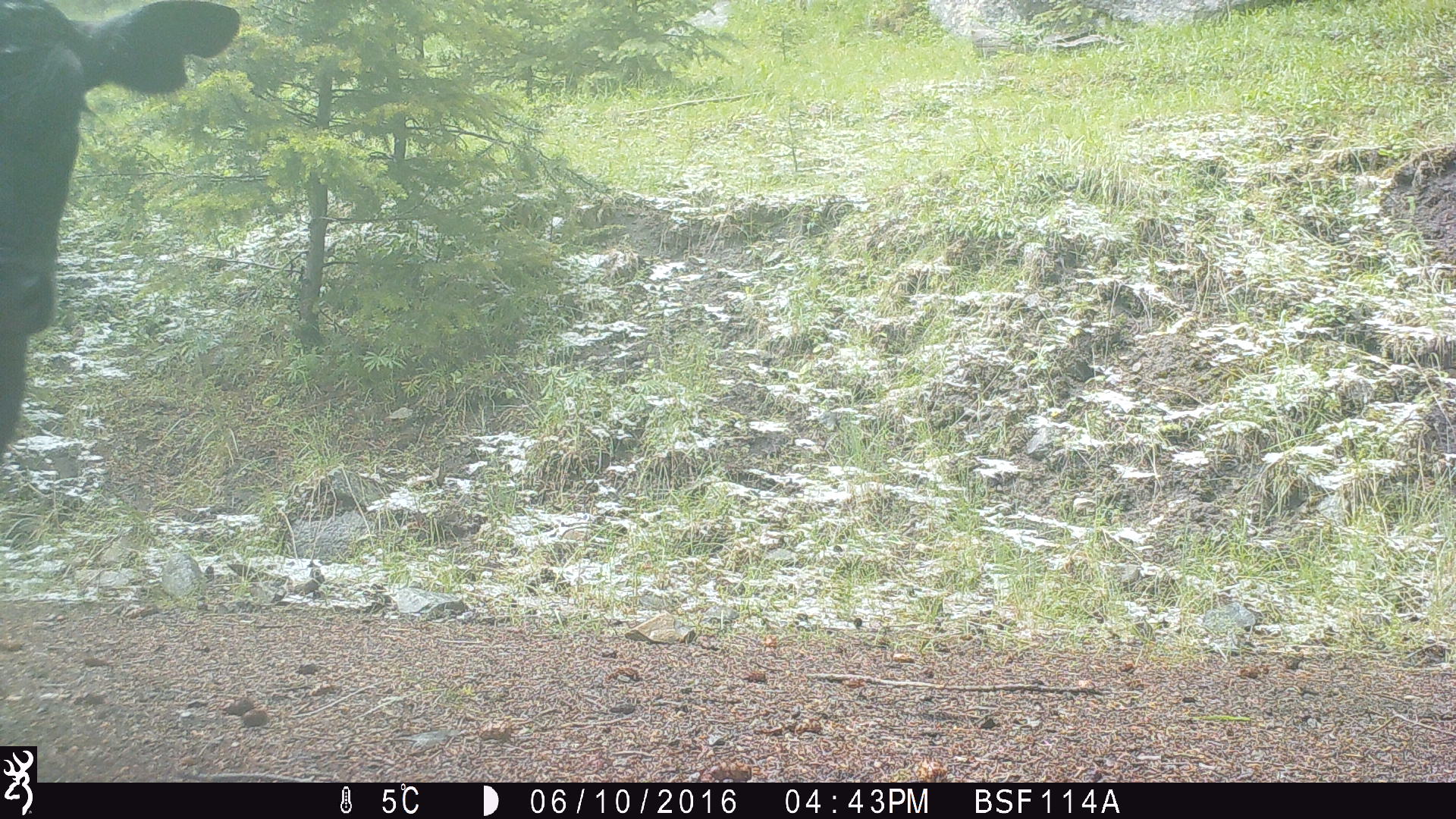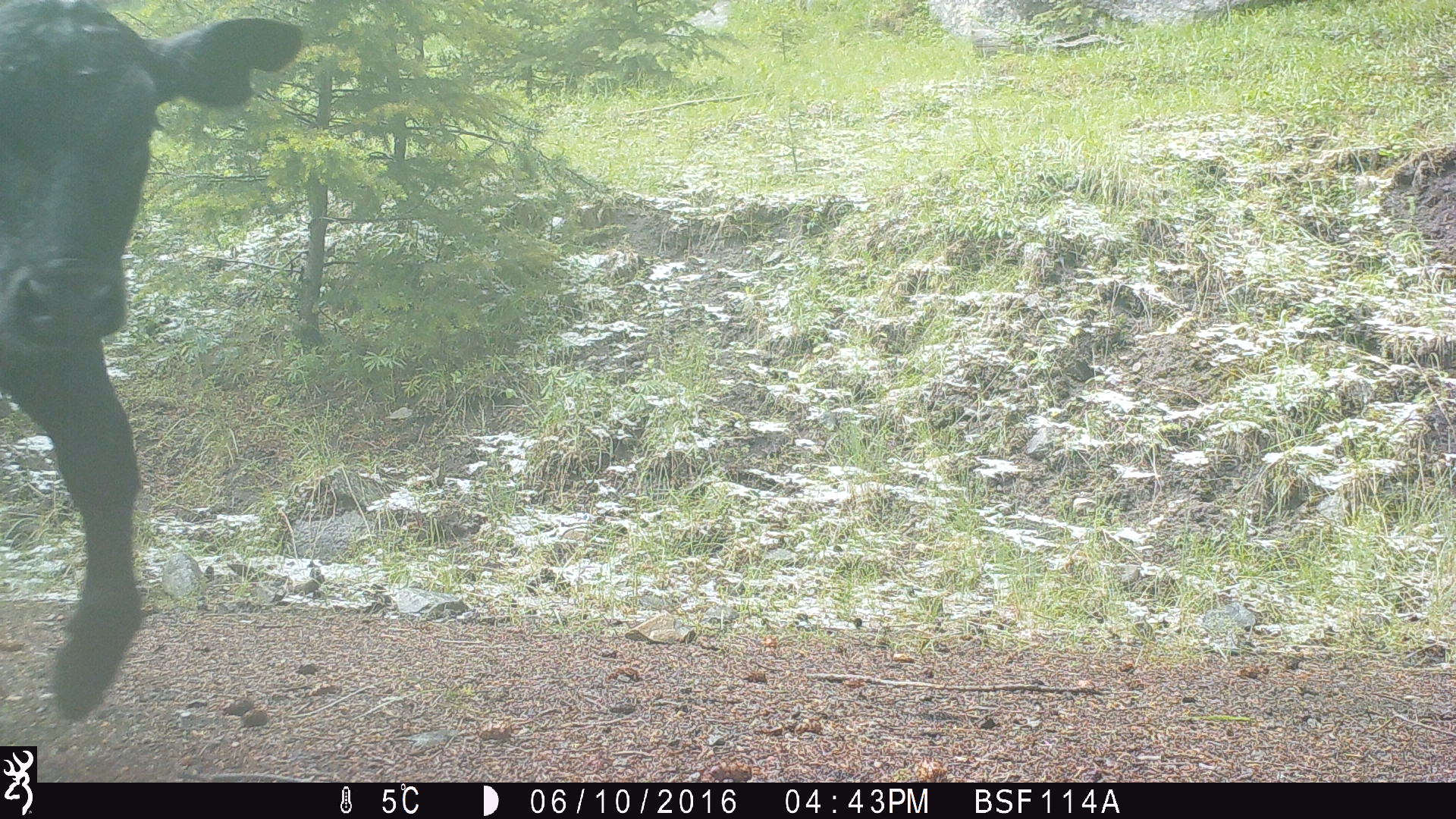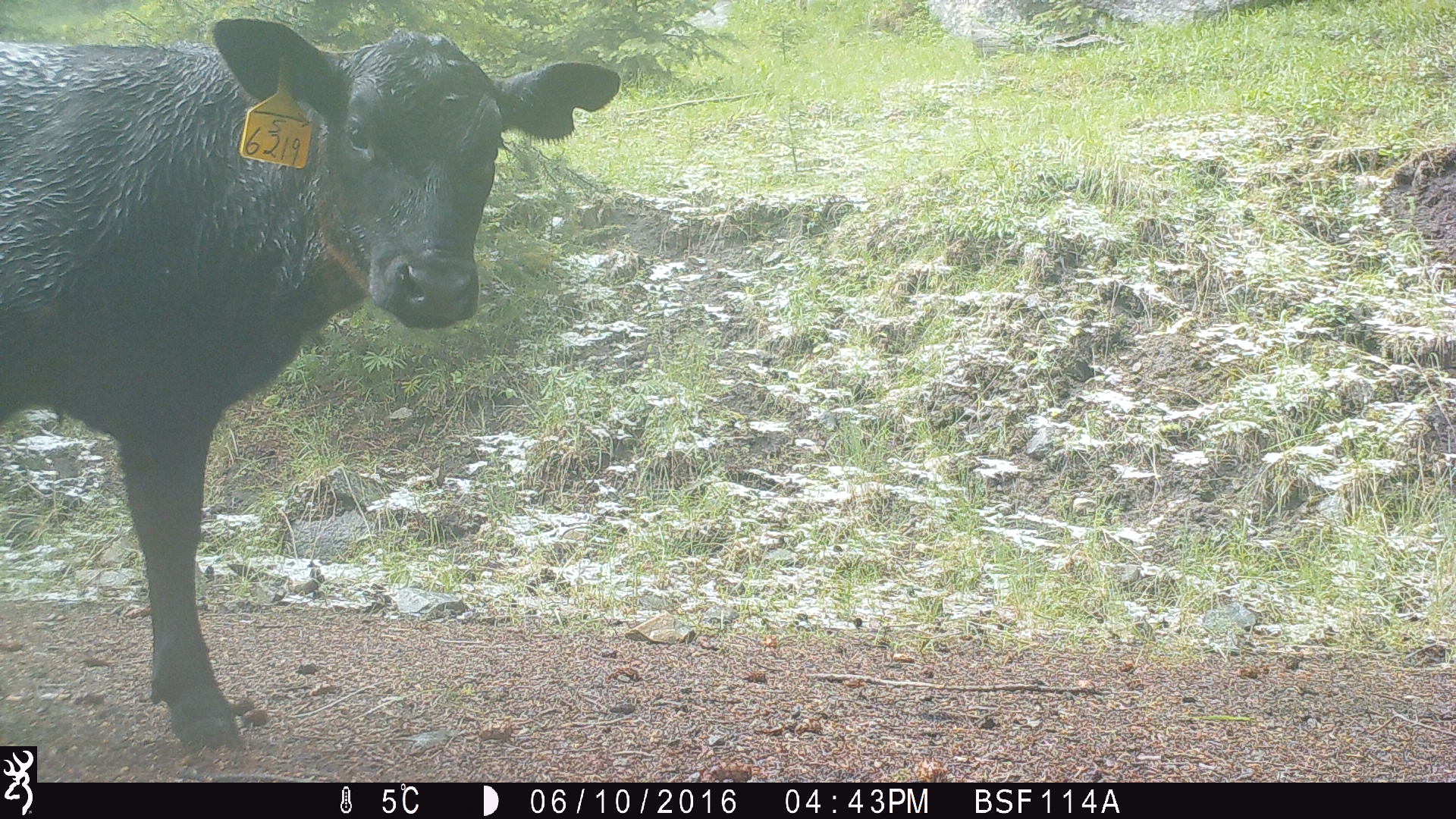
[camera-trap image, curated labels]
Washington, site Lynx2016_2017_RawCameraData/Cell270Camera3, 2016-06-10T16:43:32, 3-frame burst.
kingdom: Animalia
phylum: Chordata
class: Mammalia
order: Artiodactyla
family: Bovidae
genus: Bos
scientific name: Bos taurus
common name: domestic cattle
Domestic cattle (Bos taurus). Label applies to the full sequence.